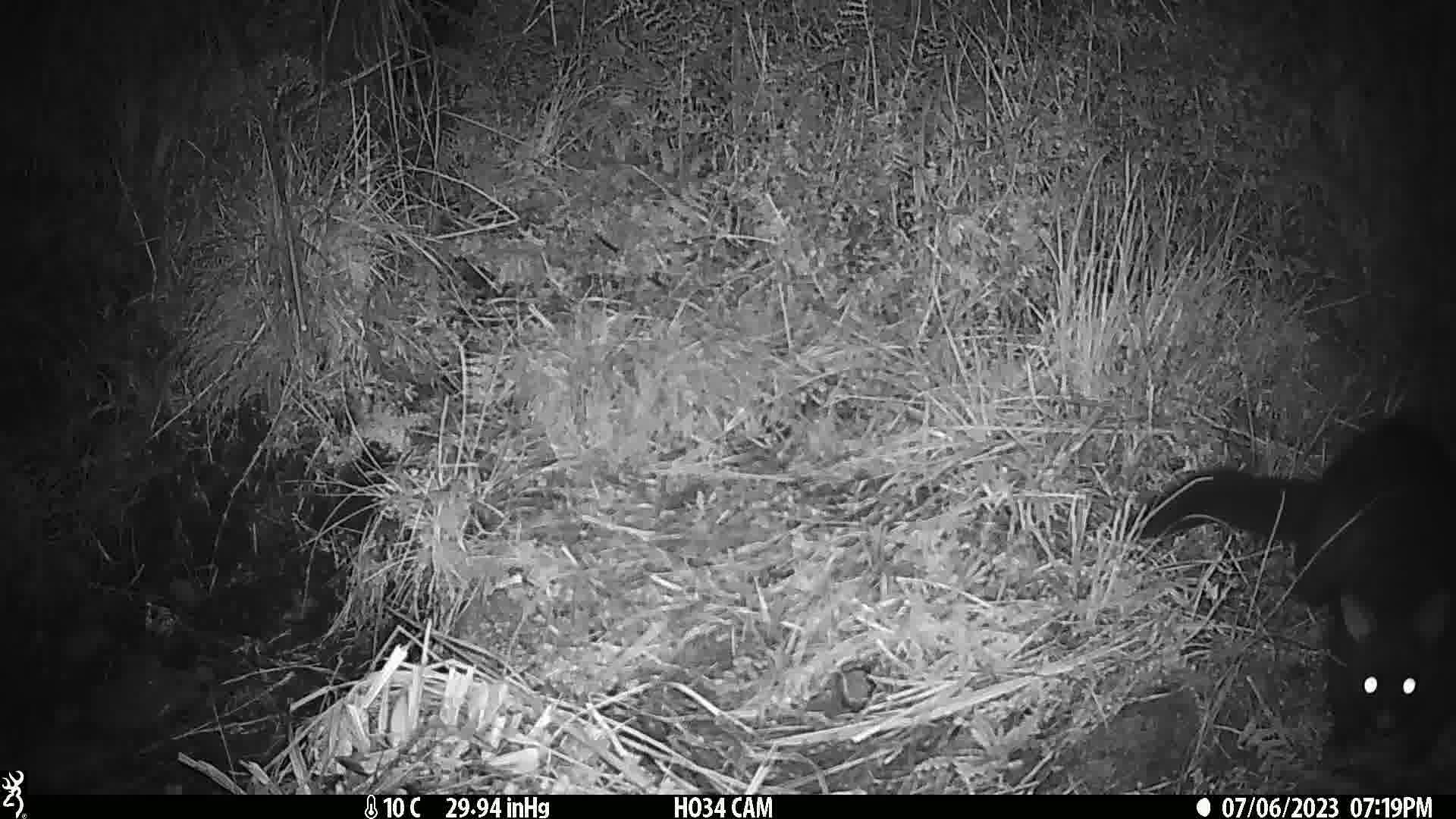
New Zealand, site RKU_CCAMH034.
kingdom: Animalia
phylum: Chordata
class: Mammalia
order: Diprotodontia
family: Phalangeridae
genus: Trichosurus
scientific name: Trichosurus vulpecula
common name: common brushtail possum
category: possum